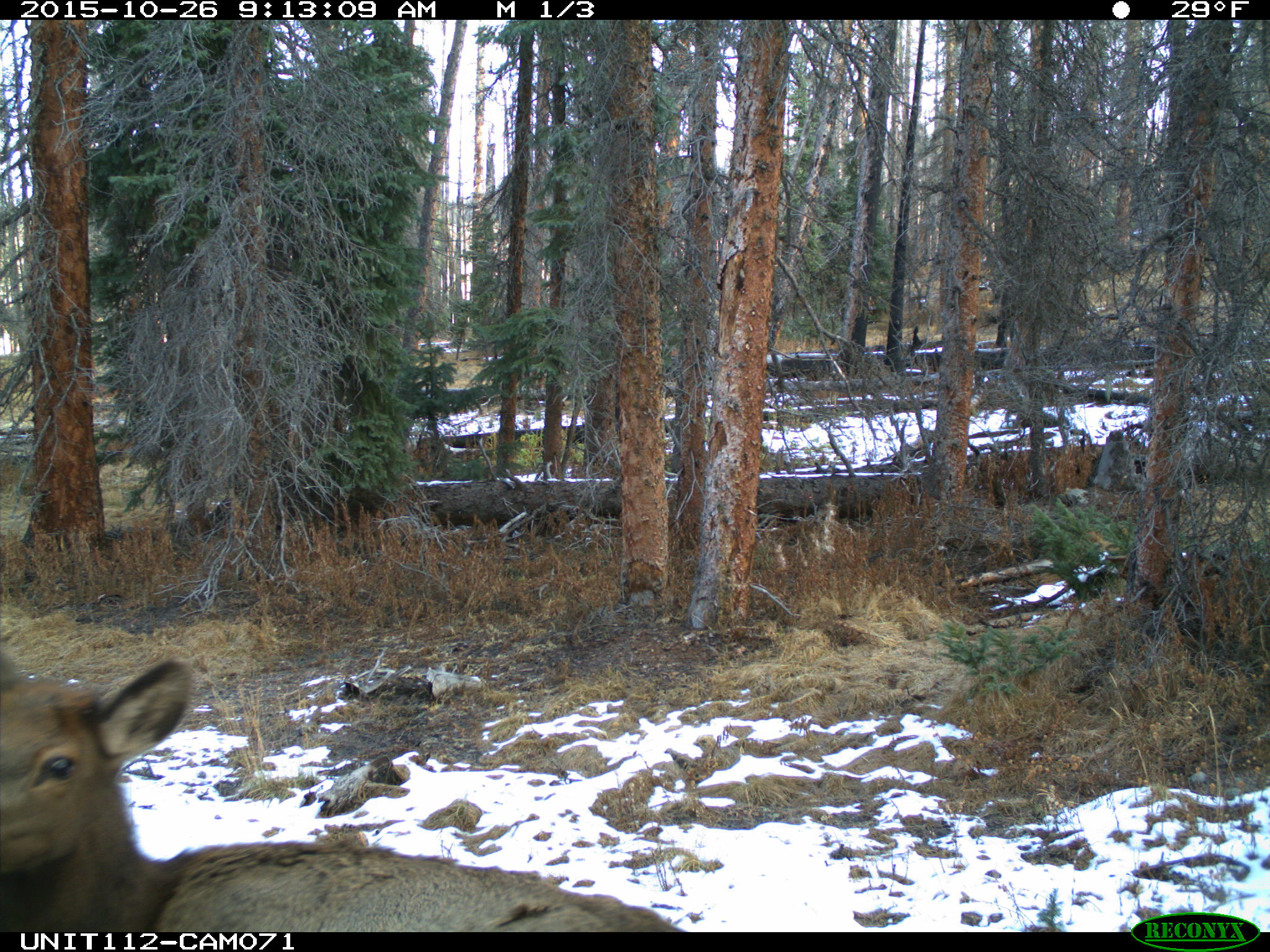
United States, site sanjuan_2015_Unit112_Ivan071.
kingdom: Animalia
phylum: Chordata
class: Mammalia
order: Artiodactyla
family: Cervidae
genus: Cervus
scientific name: Cervus elaphus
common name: red deer